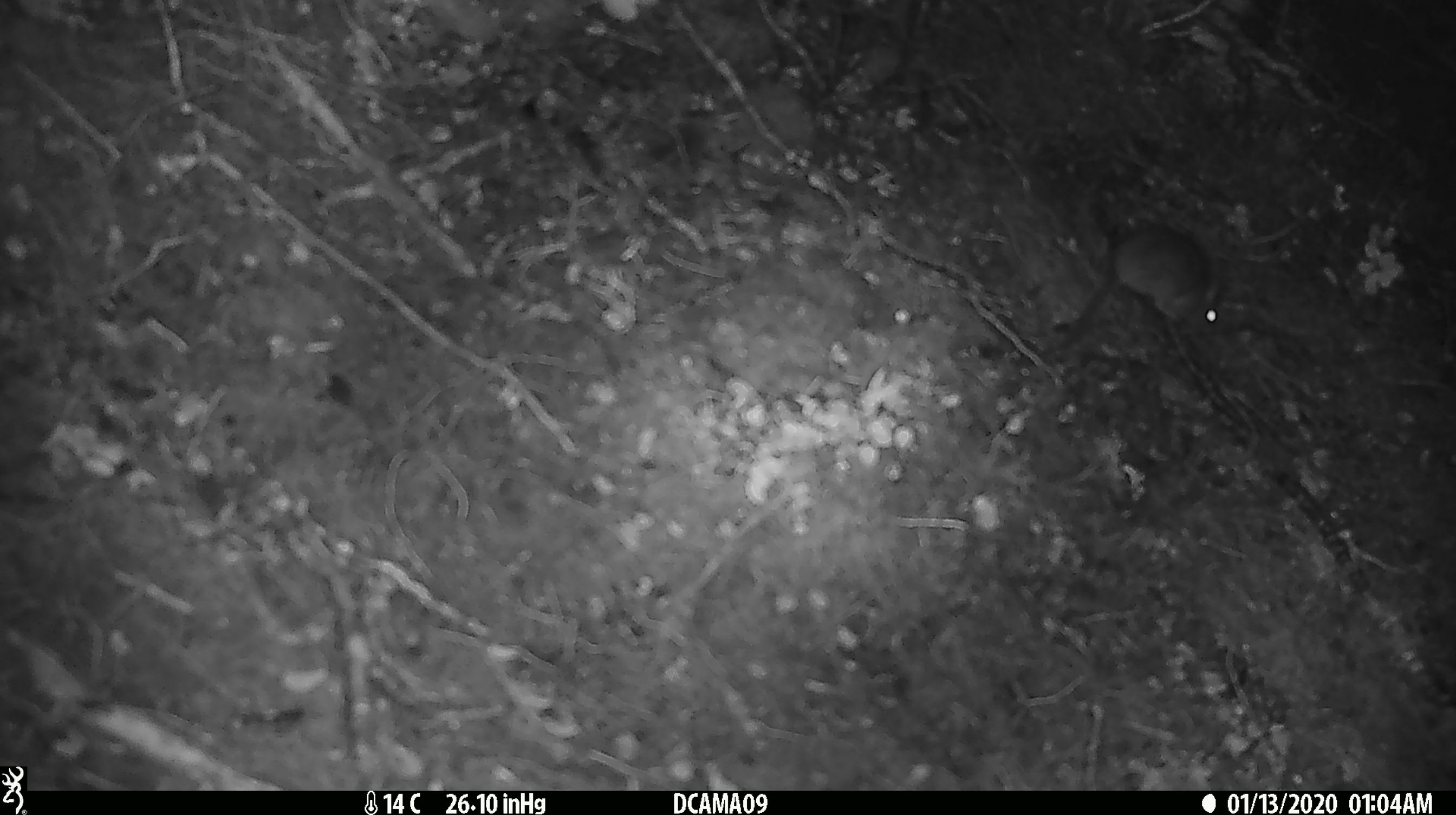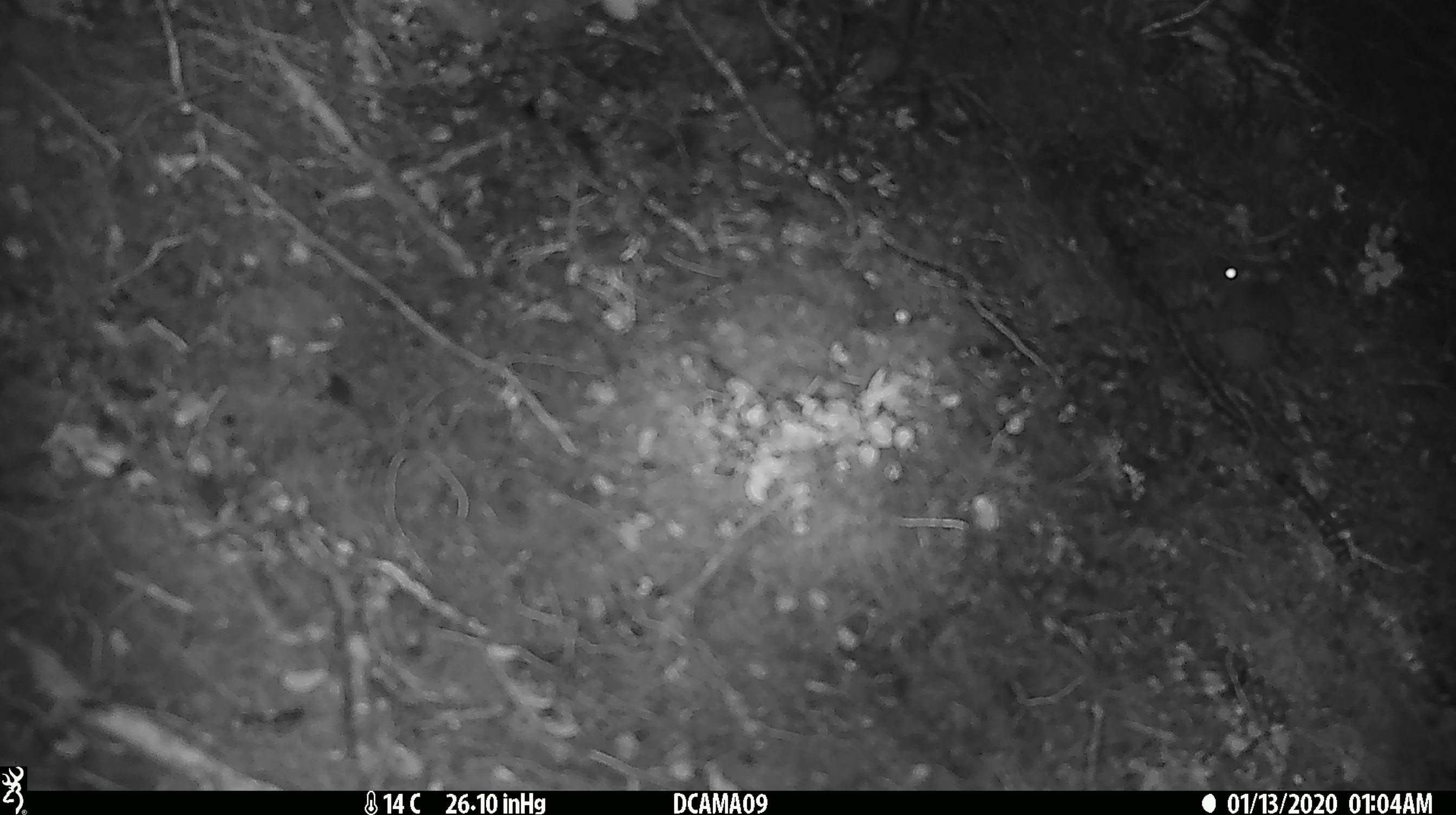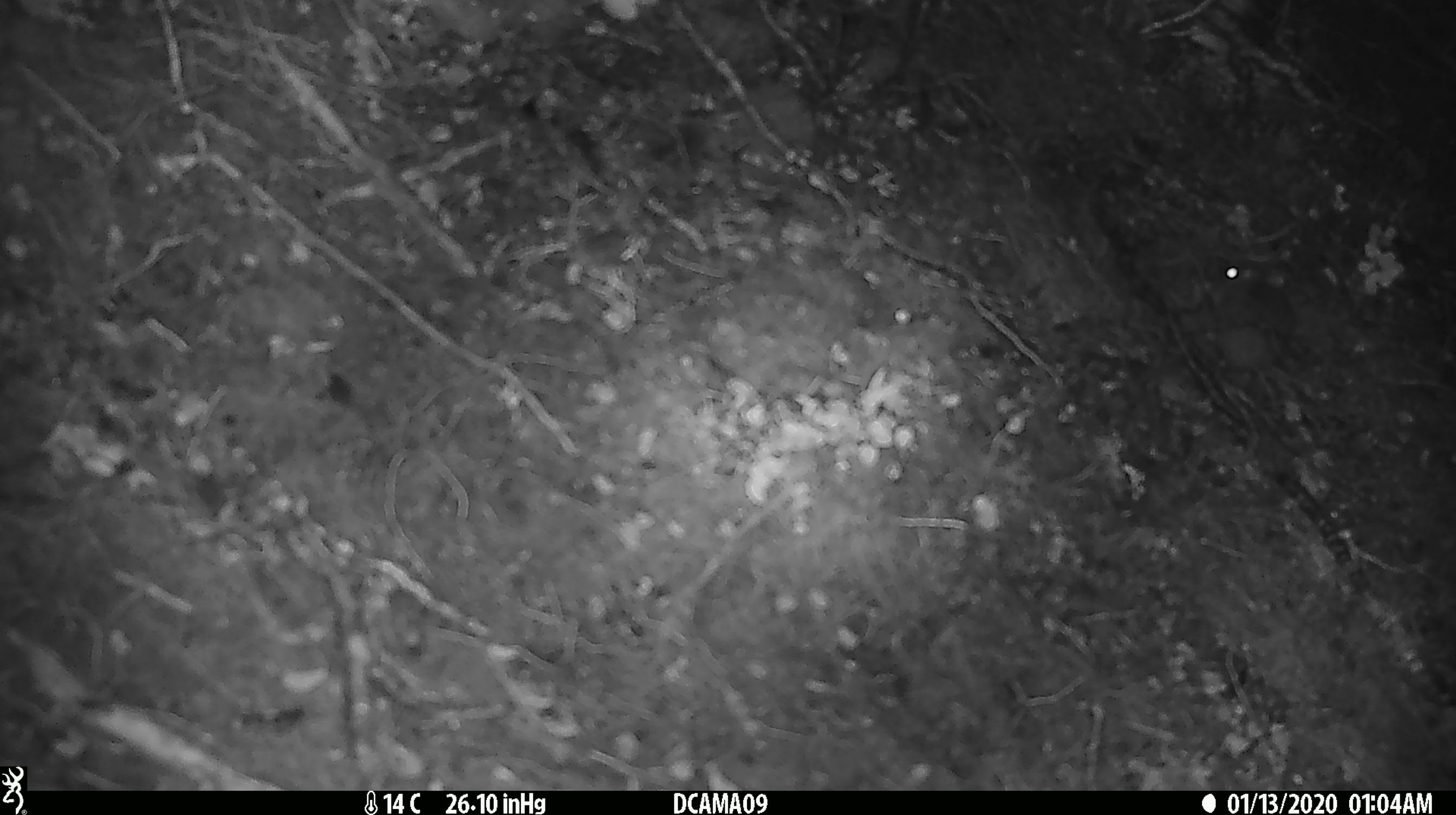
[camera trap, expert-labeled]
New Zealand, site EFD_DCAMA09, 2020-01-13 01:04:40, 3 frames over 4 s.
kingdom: Animalia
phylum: Chordata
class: Mammalia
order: Rodentia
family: Muridae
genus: Mus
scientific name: Mus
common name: mouse